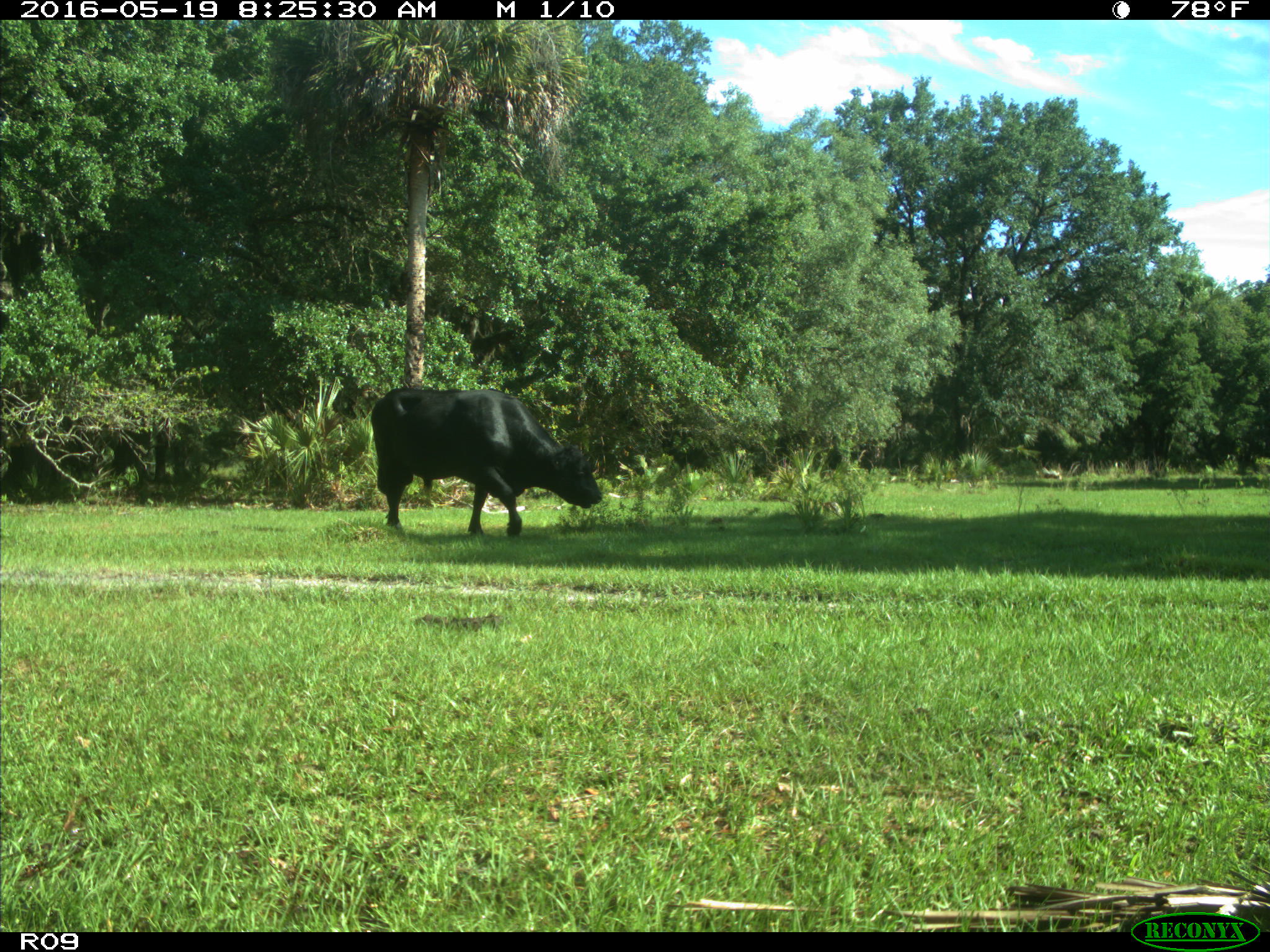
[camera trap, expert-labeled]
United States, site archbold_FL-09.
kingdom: Animalia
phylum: Chordata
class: Mammalia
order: Artiodactyla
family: Bovidae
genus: Bos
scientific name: Bos taurus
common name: domestic cow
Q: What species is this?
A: Bos taurus (domestic cow).